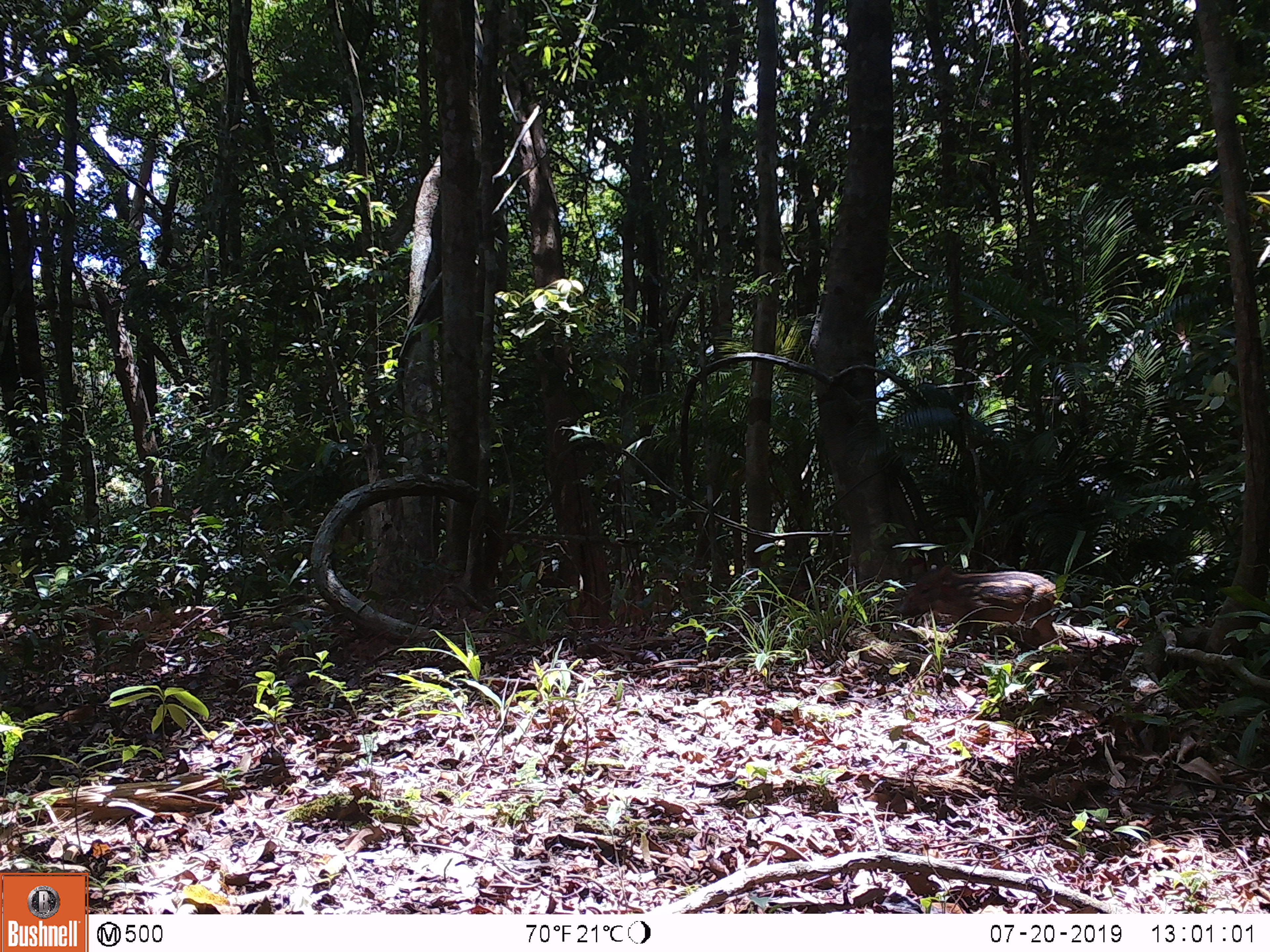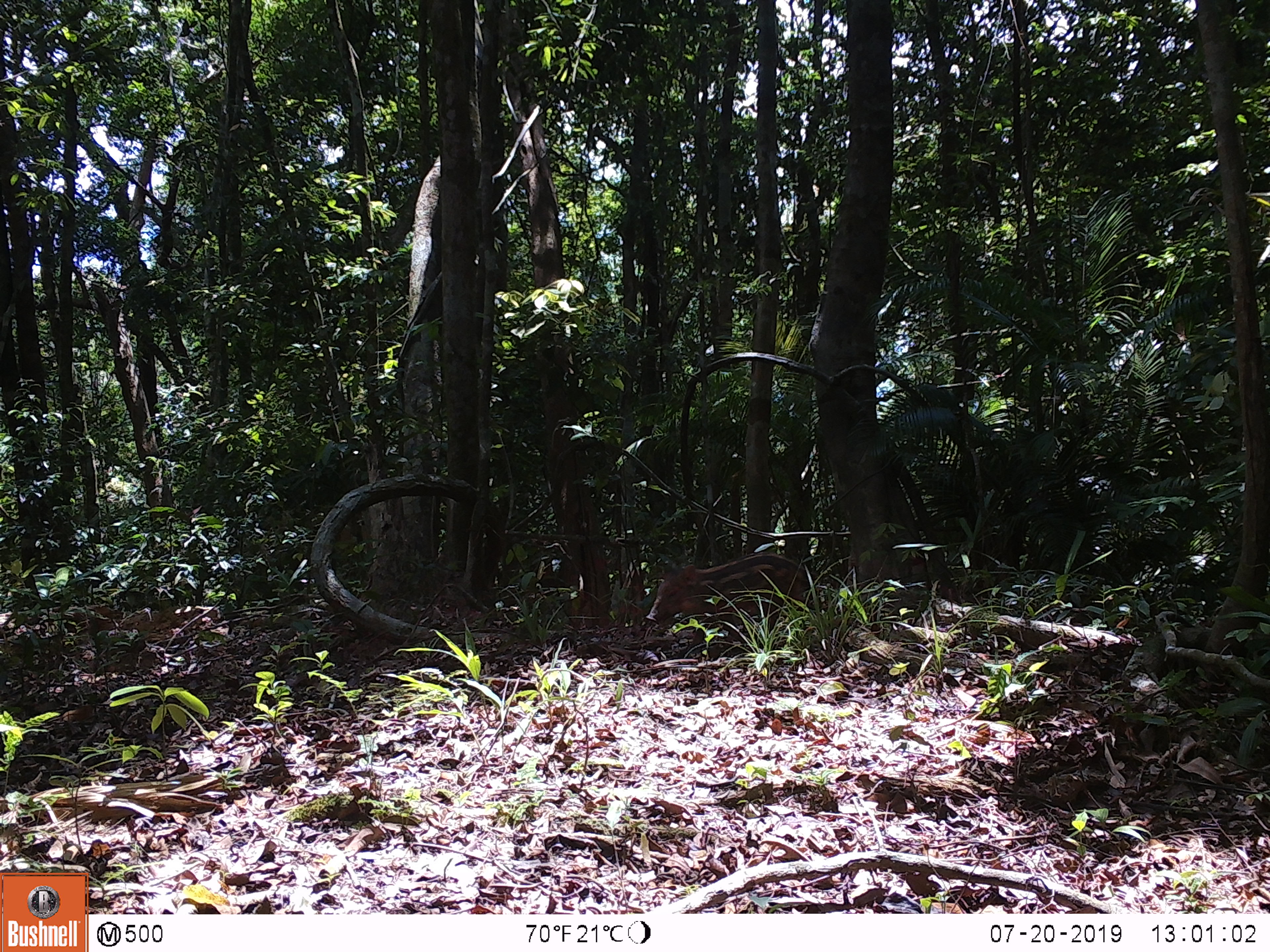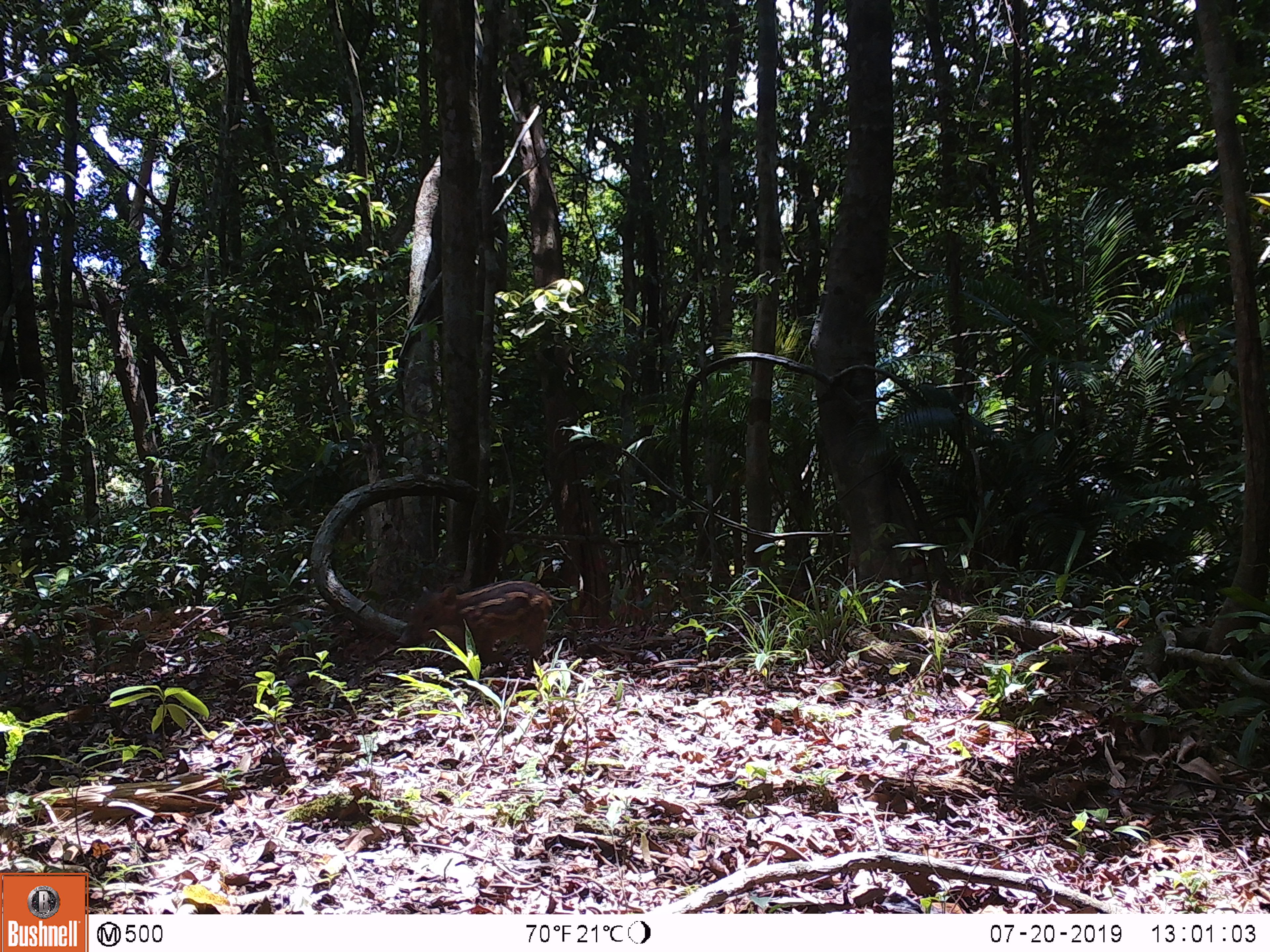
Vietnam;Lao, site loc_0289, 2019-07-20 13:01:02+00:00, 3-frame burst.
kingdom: Animalia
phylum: Chordata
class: Mammalia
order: Artiodactyla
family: Suidae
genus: Sus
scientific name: Sus scrofa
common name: eurasian wild pig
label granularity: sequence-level